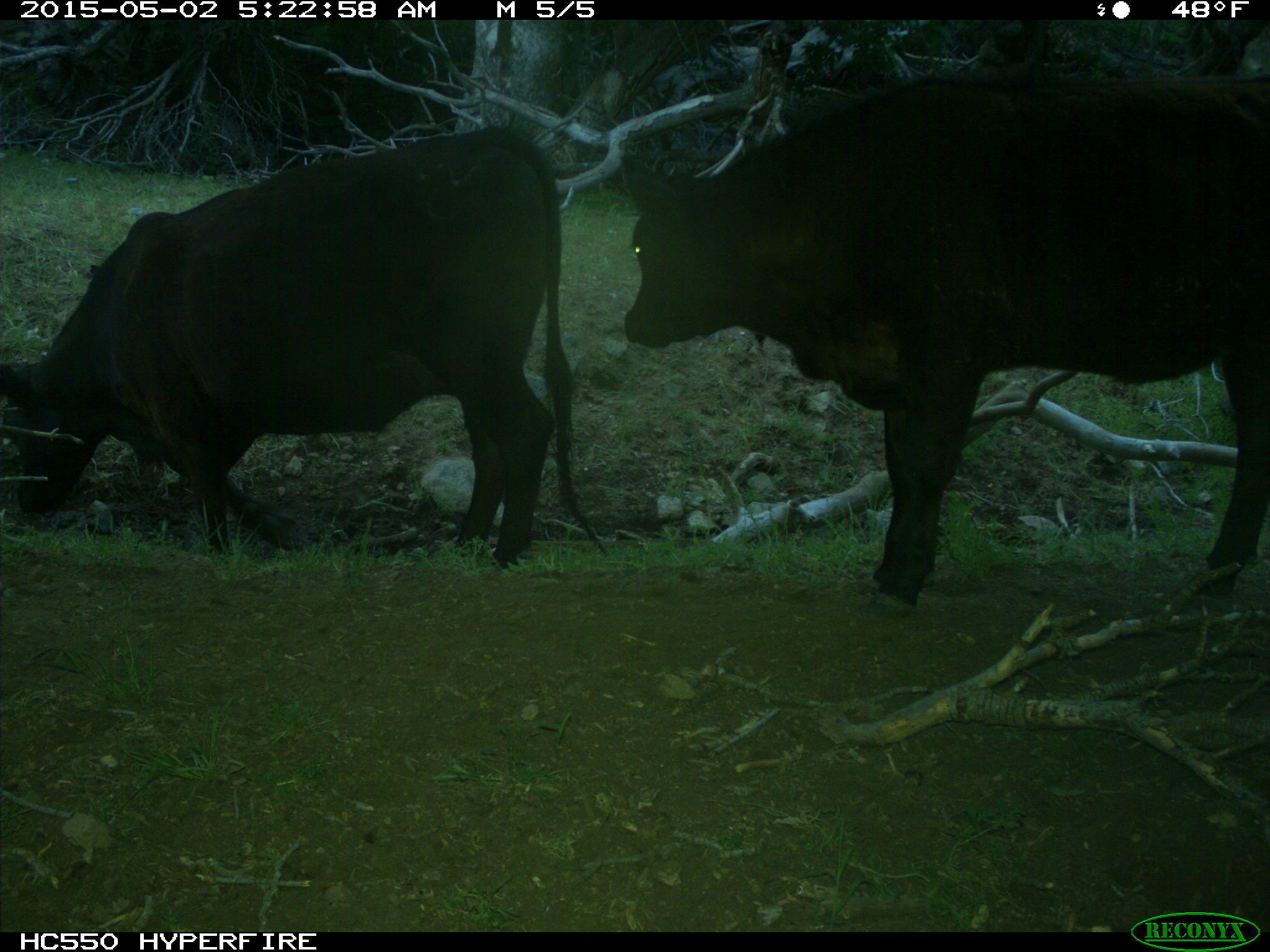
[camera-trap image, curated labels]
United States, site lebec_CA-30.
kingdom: Animalia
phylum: Chordata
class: Mammalia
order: Artiodactyla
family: Bovidae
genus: Bos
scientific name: Bos taurus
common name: domestic cow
Bos taurus (domestic cow).